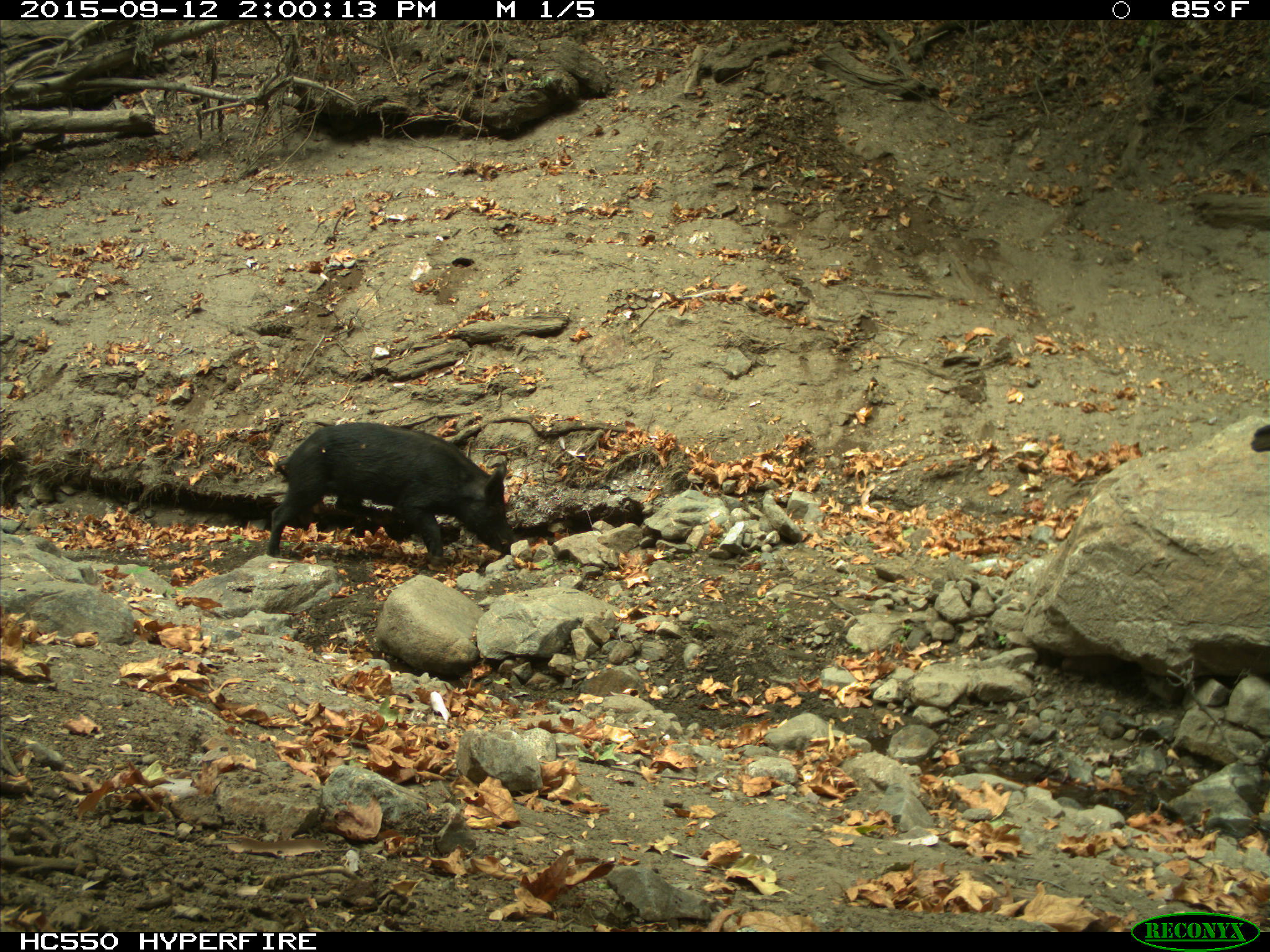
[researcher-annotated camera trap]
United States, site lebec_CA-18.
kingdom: Animalia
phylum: Chordata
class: Mammalia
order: Artiodactyla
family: Suidae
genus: Sus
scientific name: Sus scrofa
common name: wild boar